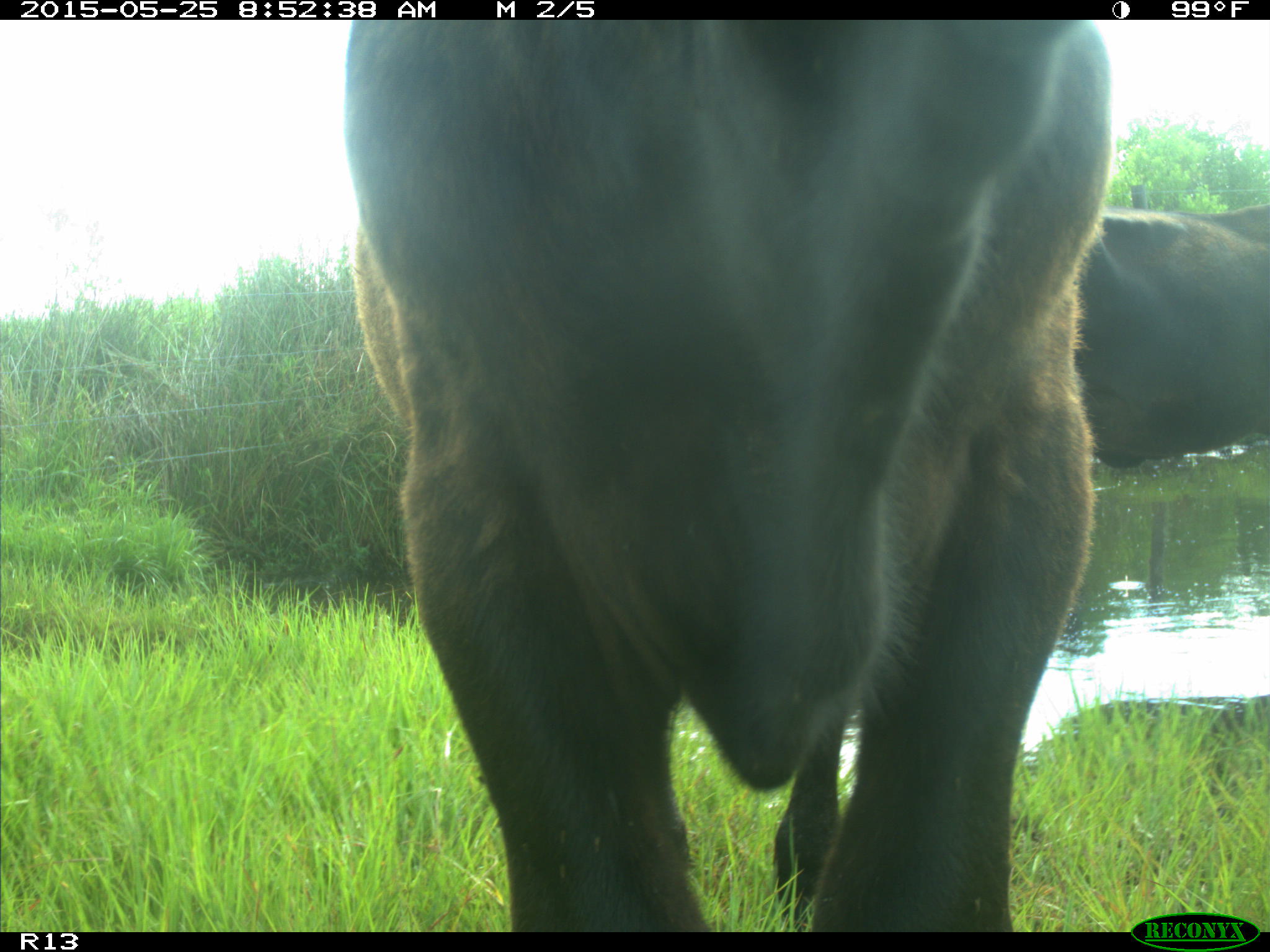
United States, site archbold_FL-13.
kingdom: Animalia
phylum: Chordata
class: Mammalia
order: Artiodactyla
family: Bovidae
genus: Bos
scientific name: Bos taurus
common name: domestic cow